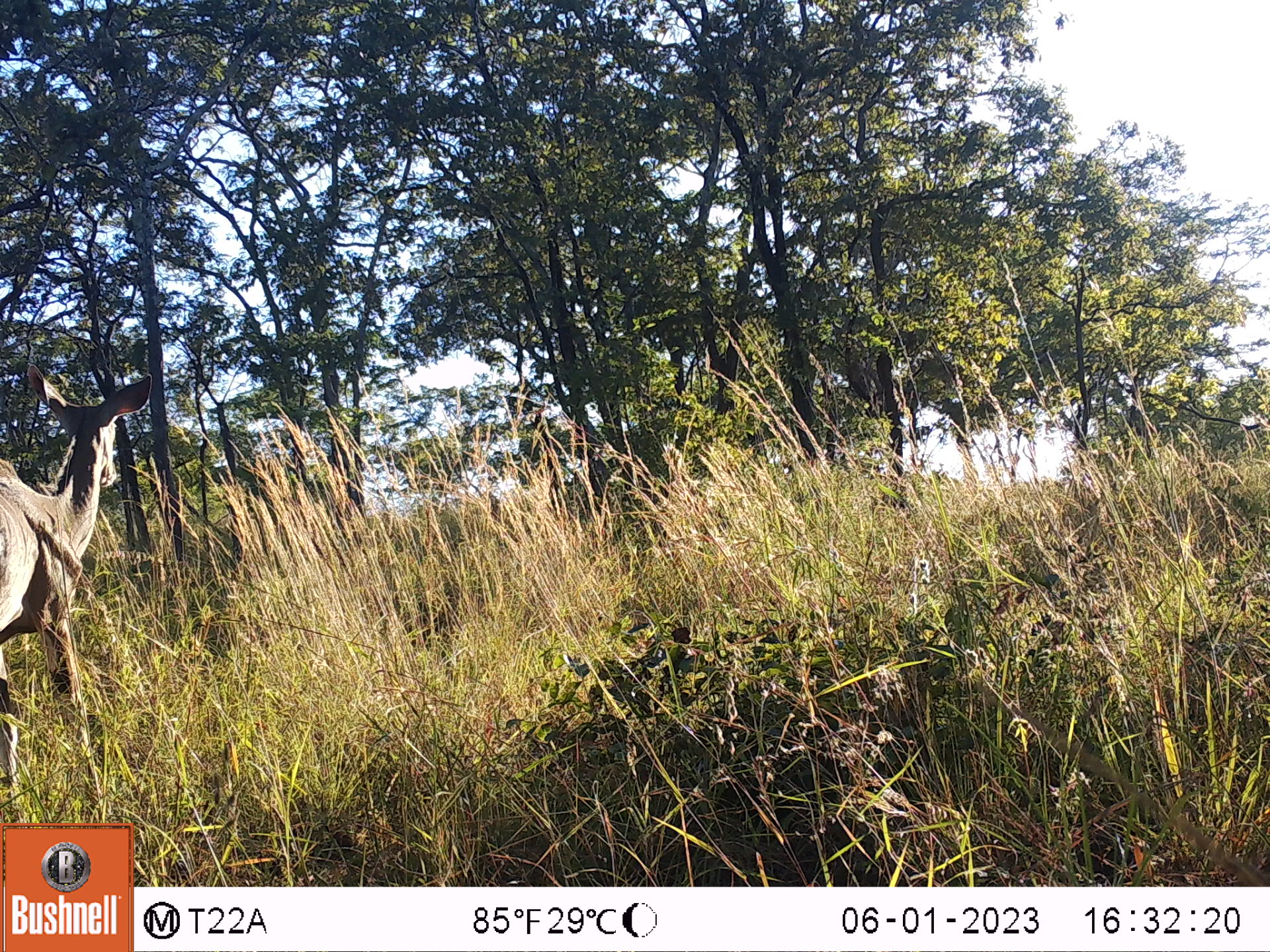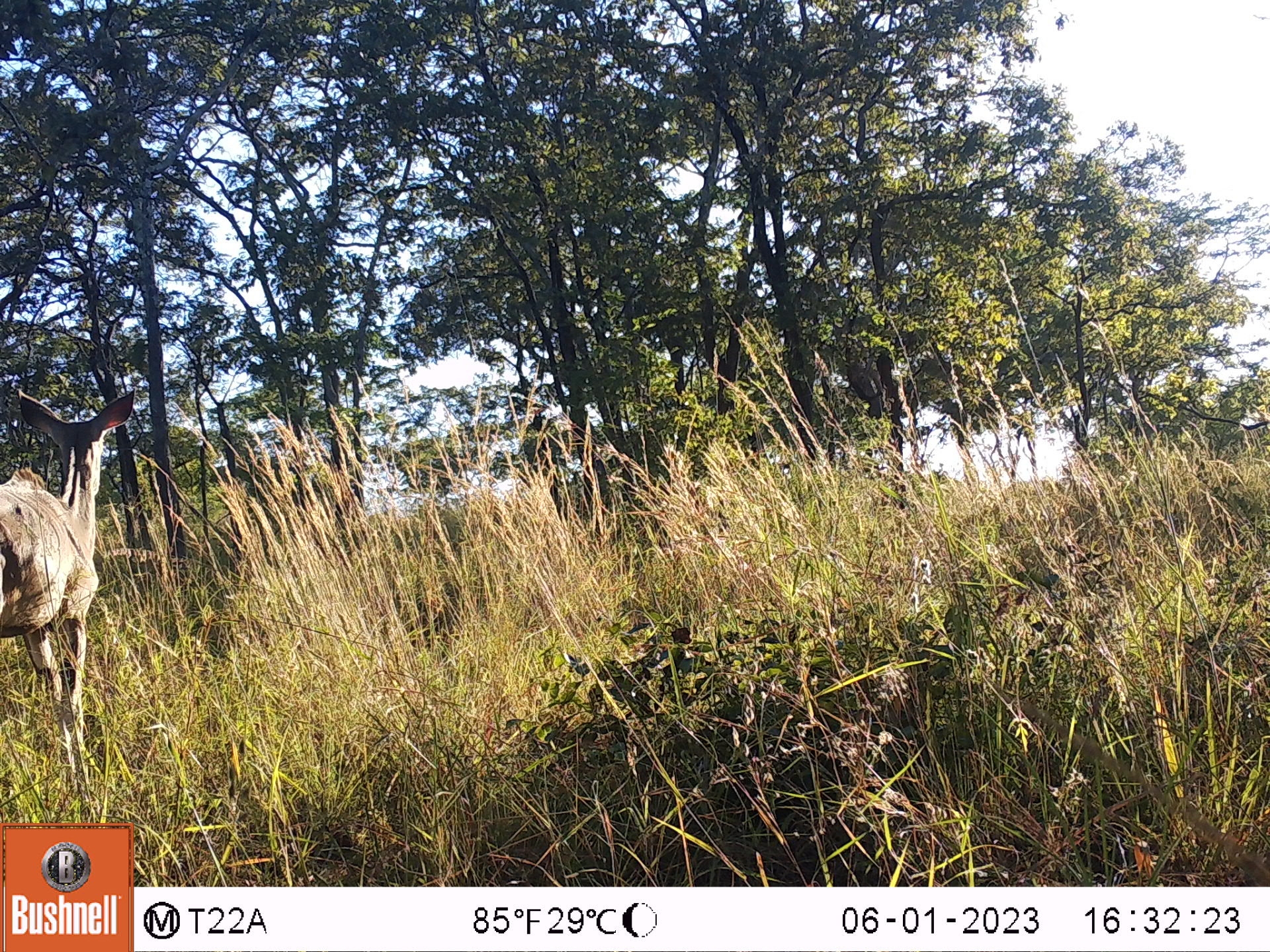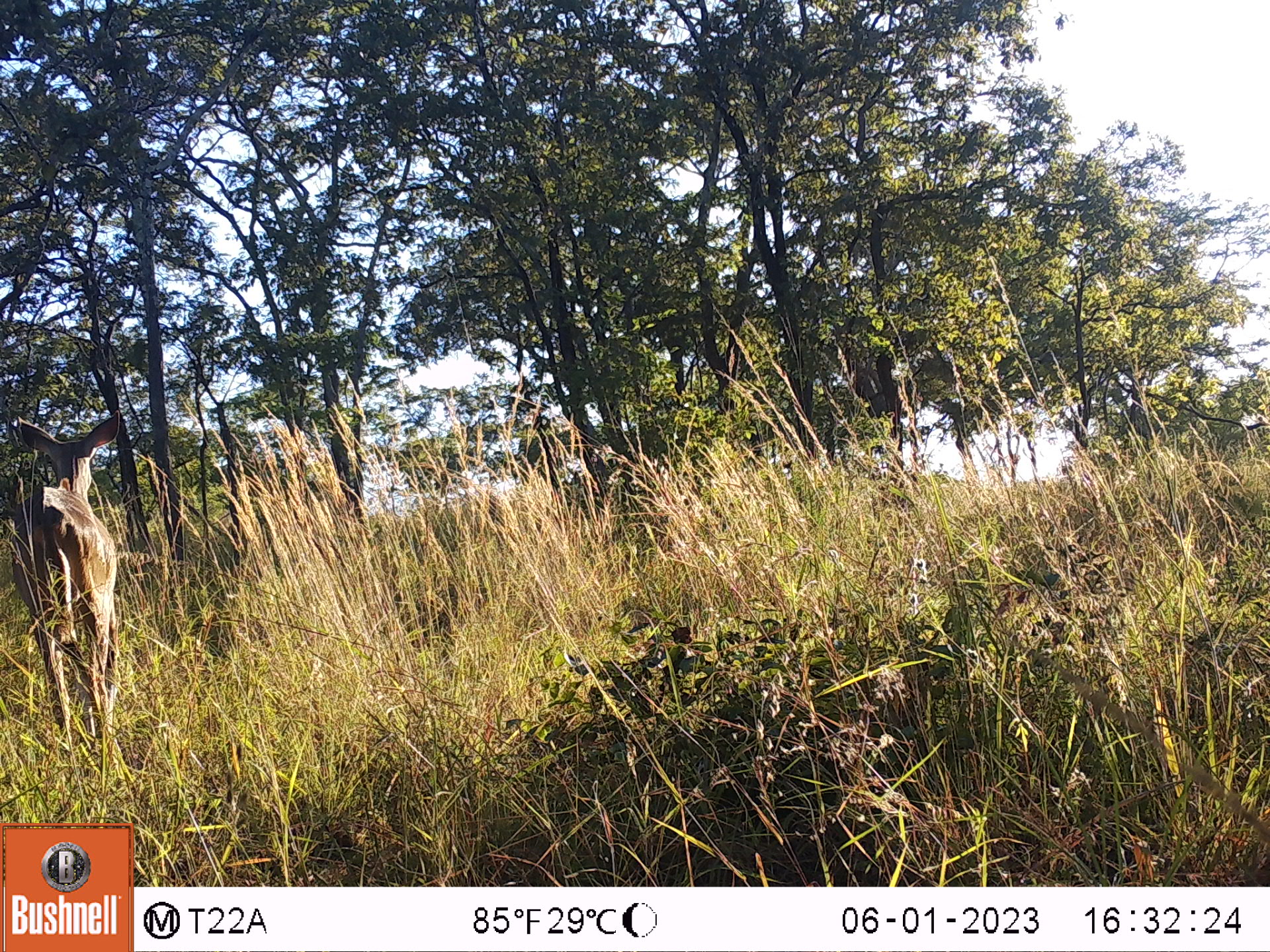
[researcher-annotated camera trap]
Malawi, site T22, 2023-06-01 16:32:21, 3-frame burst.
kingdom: Animalia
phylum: Chordata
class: Mammalia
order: Artiodactyla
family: Bovidae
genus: Tragelaphus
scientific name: Tragelaphus strepsiceros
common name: greater kudu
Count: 1.